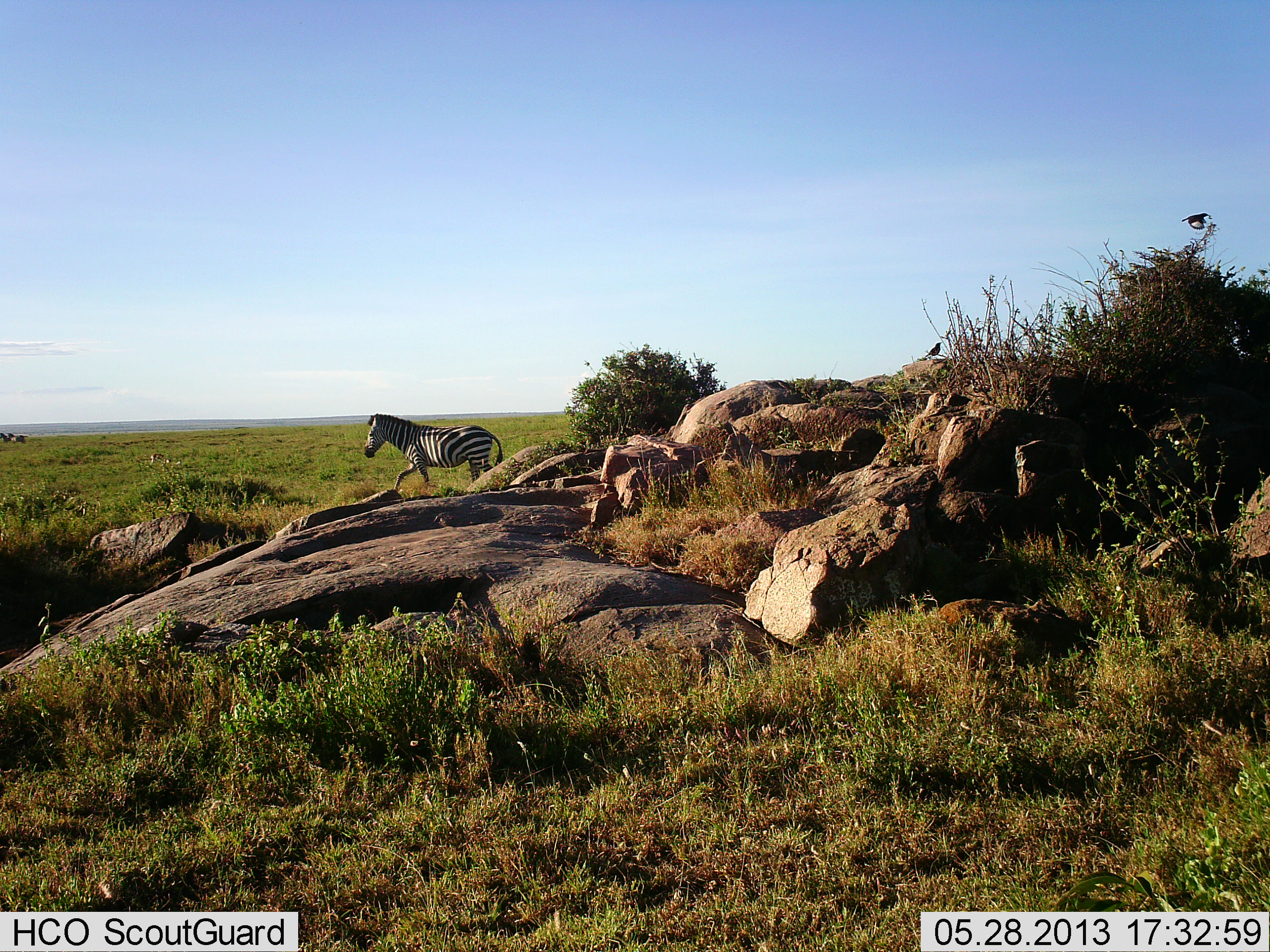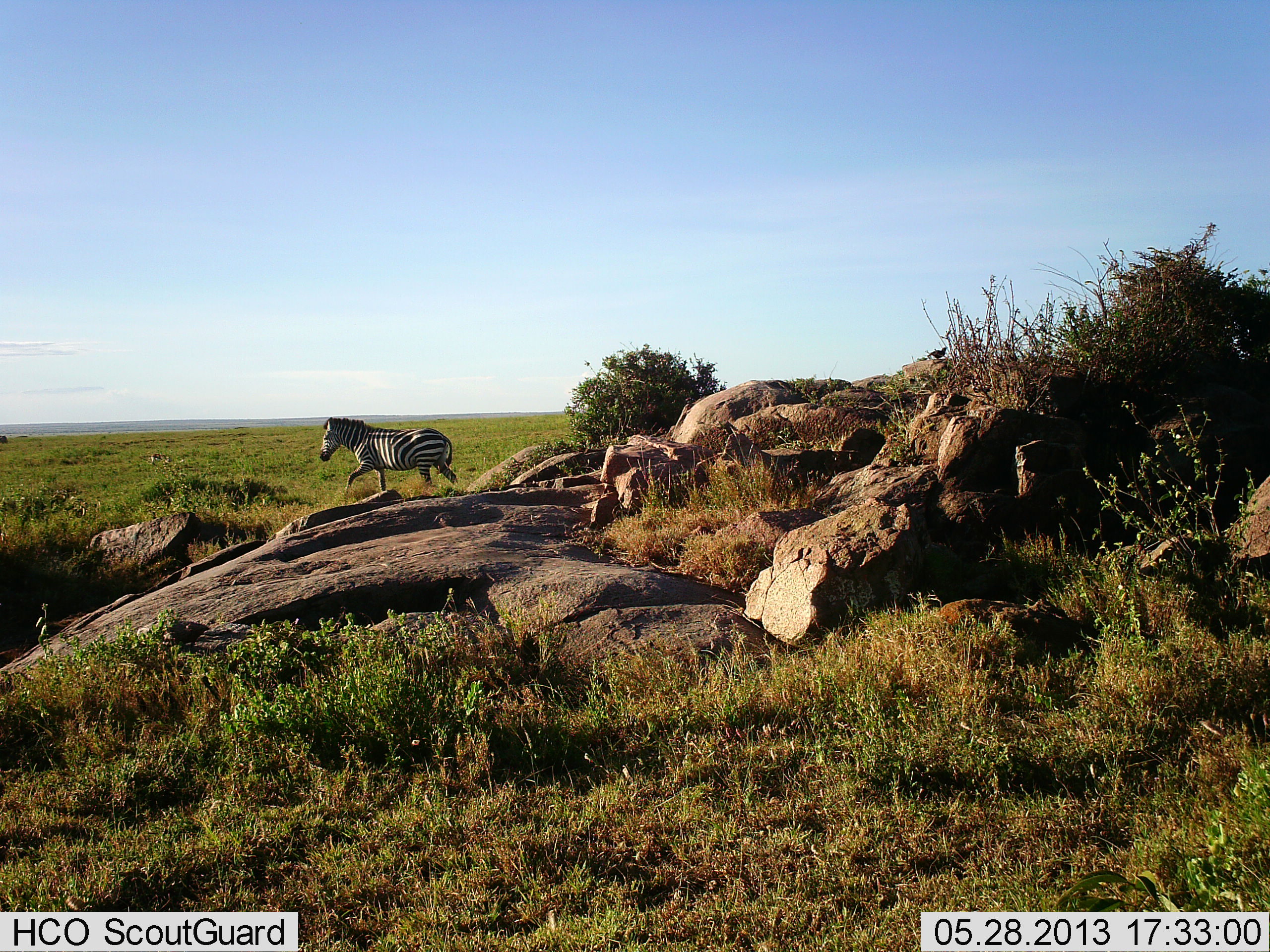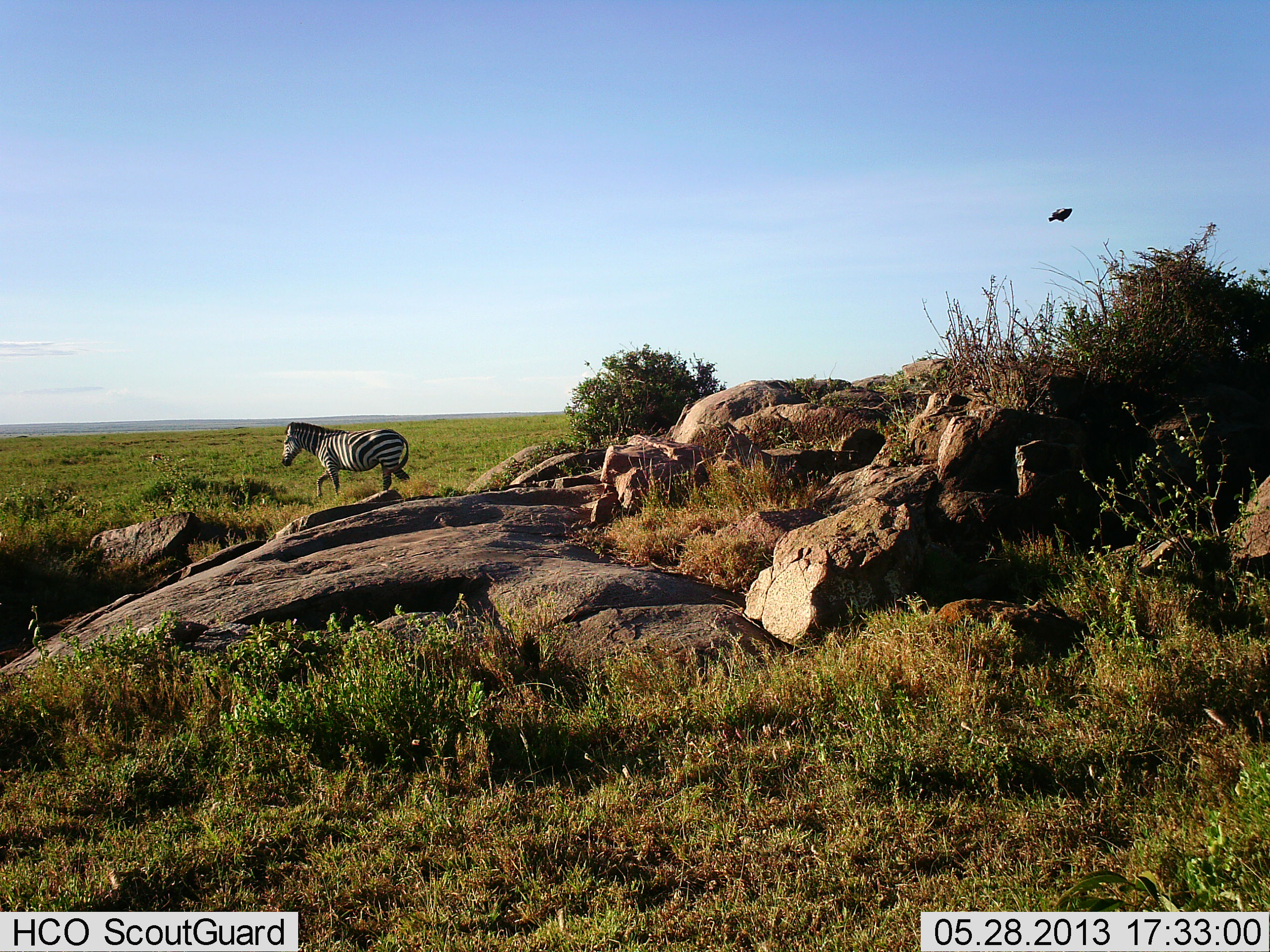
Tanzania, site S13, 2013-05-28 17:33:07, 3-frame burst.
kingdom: Animalia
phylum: Chordata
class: Aves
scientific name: Aves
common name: bird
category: otherbird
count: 2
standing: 7%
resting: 0%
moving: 100%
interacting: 0%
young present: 0%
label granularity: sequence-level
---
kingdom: Animalia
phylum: Chordata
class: Mammalia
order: Perissodactyla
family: Equidae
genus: Equus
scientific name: Equus quagga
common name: plains zebra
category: zebra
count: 1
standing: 0%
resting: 0%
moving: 100%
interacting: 0%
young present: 0%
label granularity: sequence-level